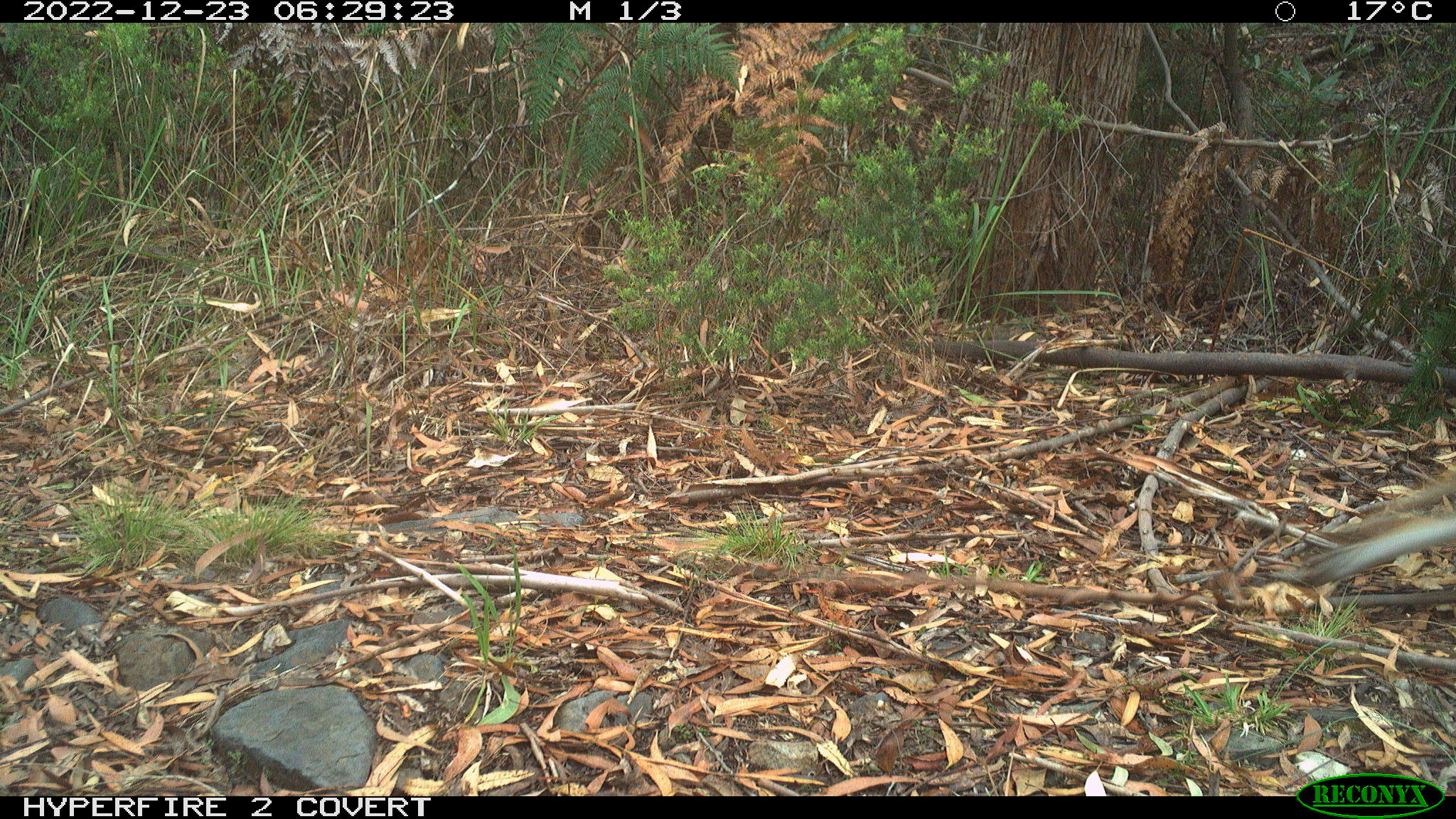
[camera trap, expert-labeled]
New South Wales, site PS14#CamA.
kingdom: Animalia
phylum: Chordata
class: Mammalia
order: Carnivora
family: Canidae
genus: Canis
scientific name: Canis familiaris dingo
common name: dingo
Dingo (Canis familiaris dingo).